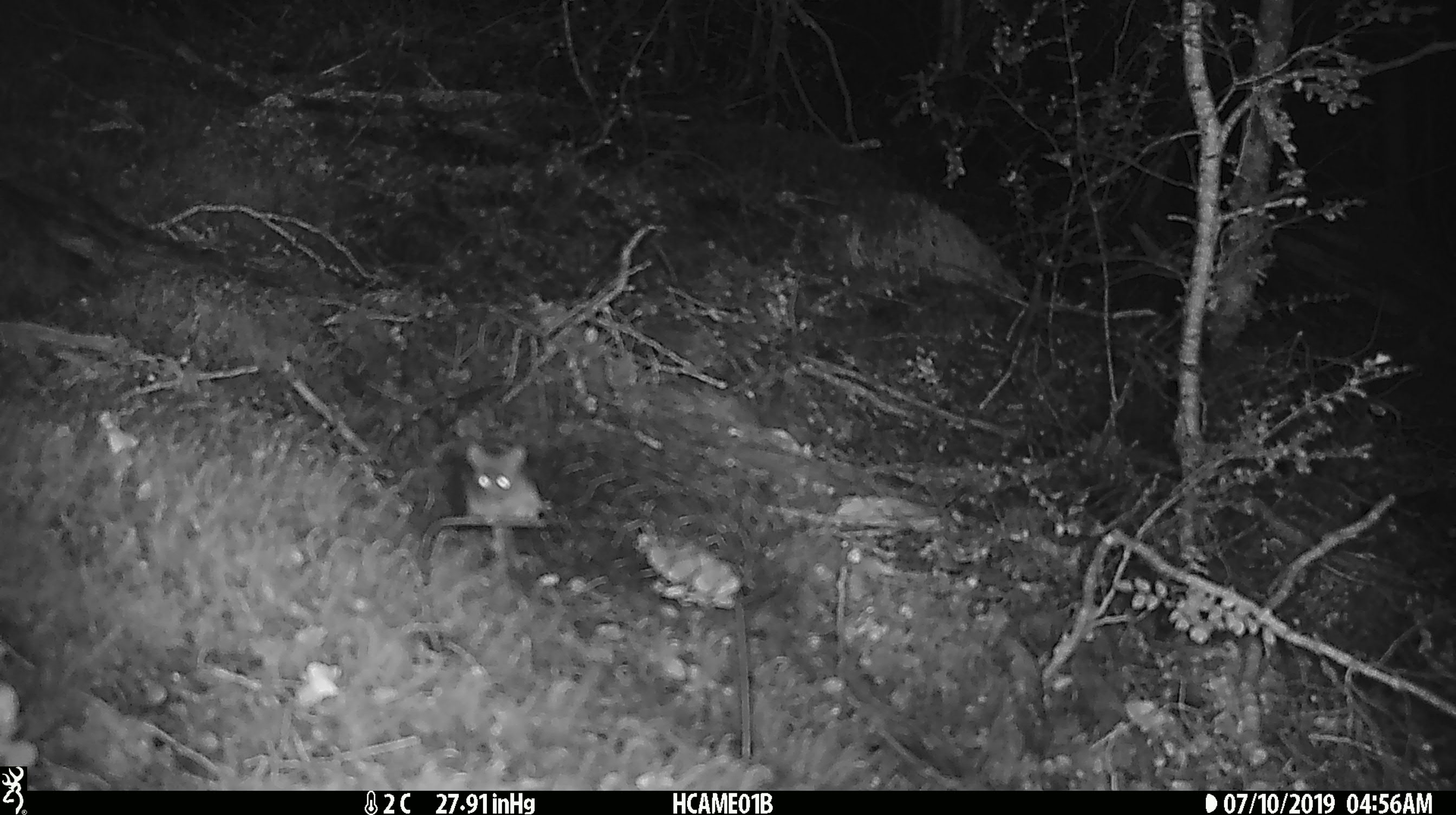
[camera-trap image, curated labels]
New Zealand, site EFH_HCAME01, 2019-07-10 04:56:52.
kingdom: Animalia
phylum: Chordata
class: Mammalia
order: Rodentia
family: Muridae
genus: Mus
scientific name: Mus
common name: mouse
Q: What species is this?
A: Mouse (Mus).